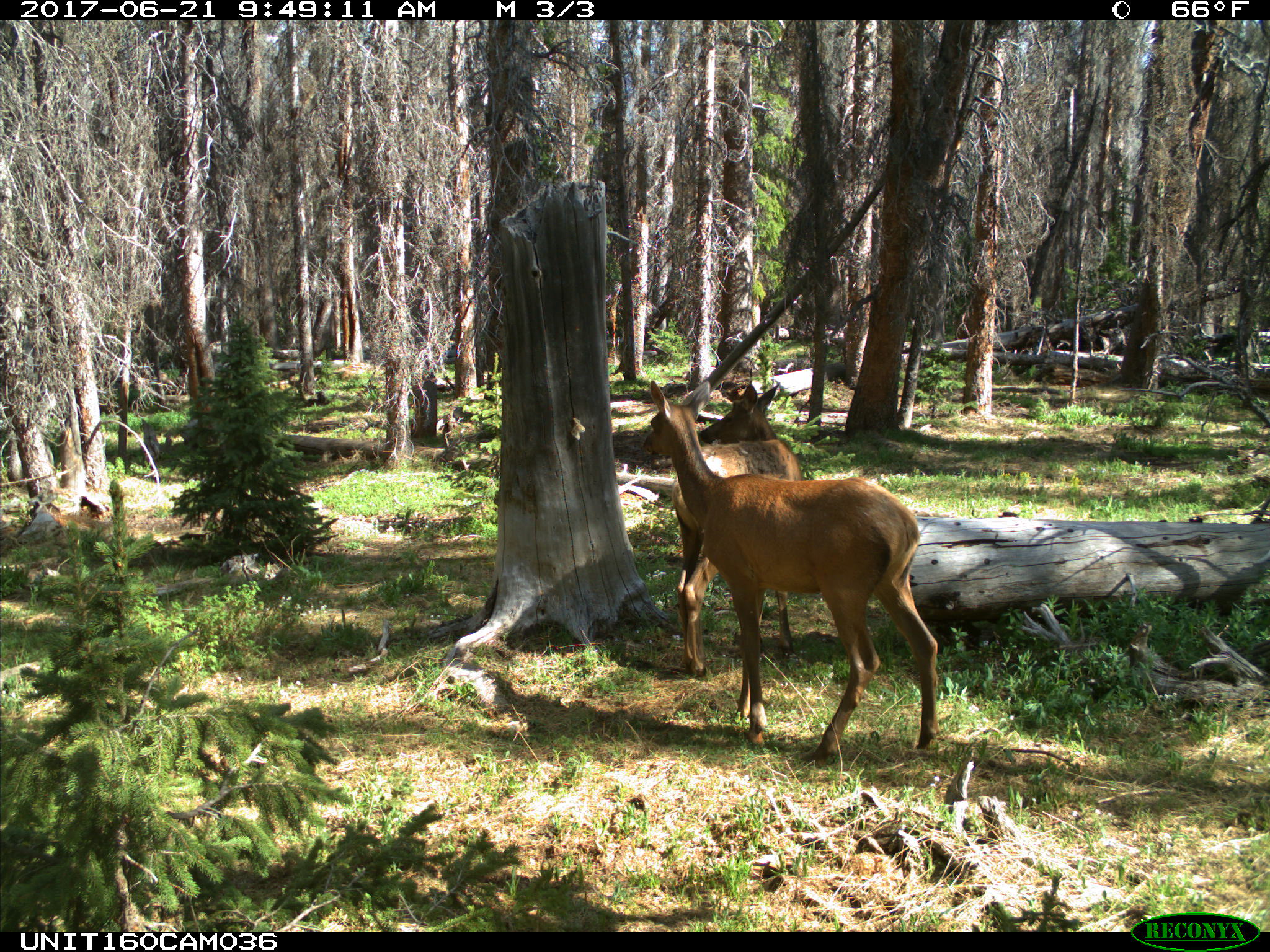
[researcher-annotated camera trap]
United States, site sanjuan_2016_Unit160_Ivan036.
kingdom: Animalia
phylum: Chordata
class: Mammalia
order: Artiodactyla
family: Cervidae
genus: Cervus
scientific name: Cervus elaphus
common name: red deer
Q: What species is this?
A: Cervus elaphus (red deer).